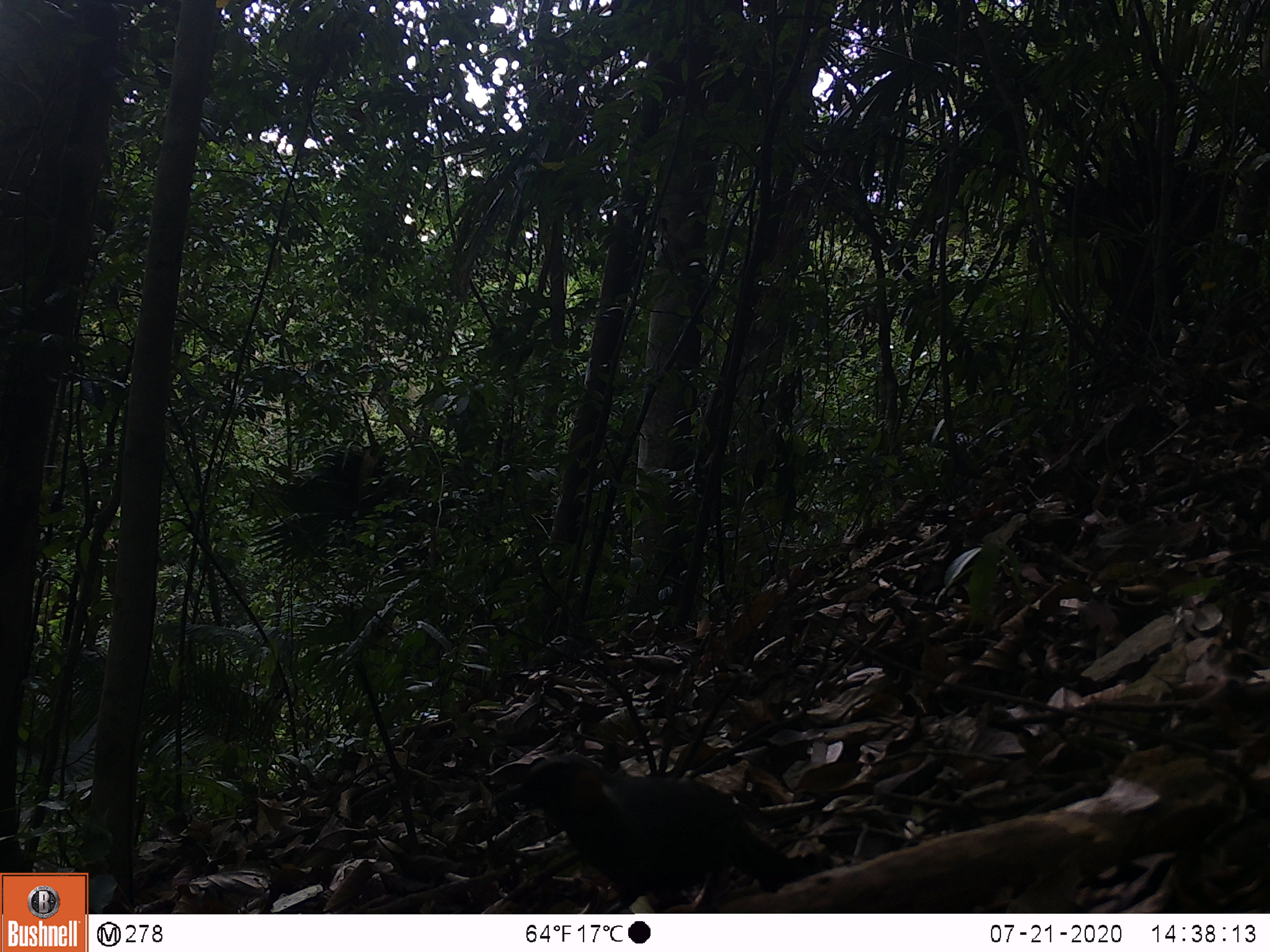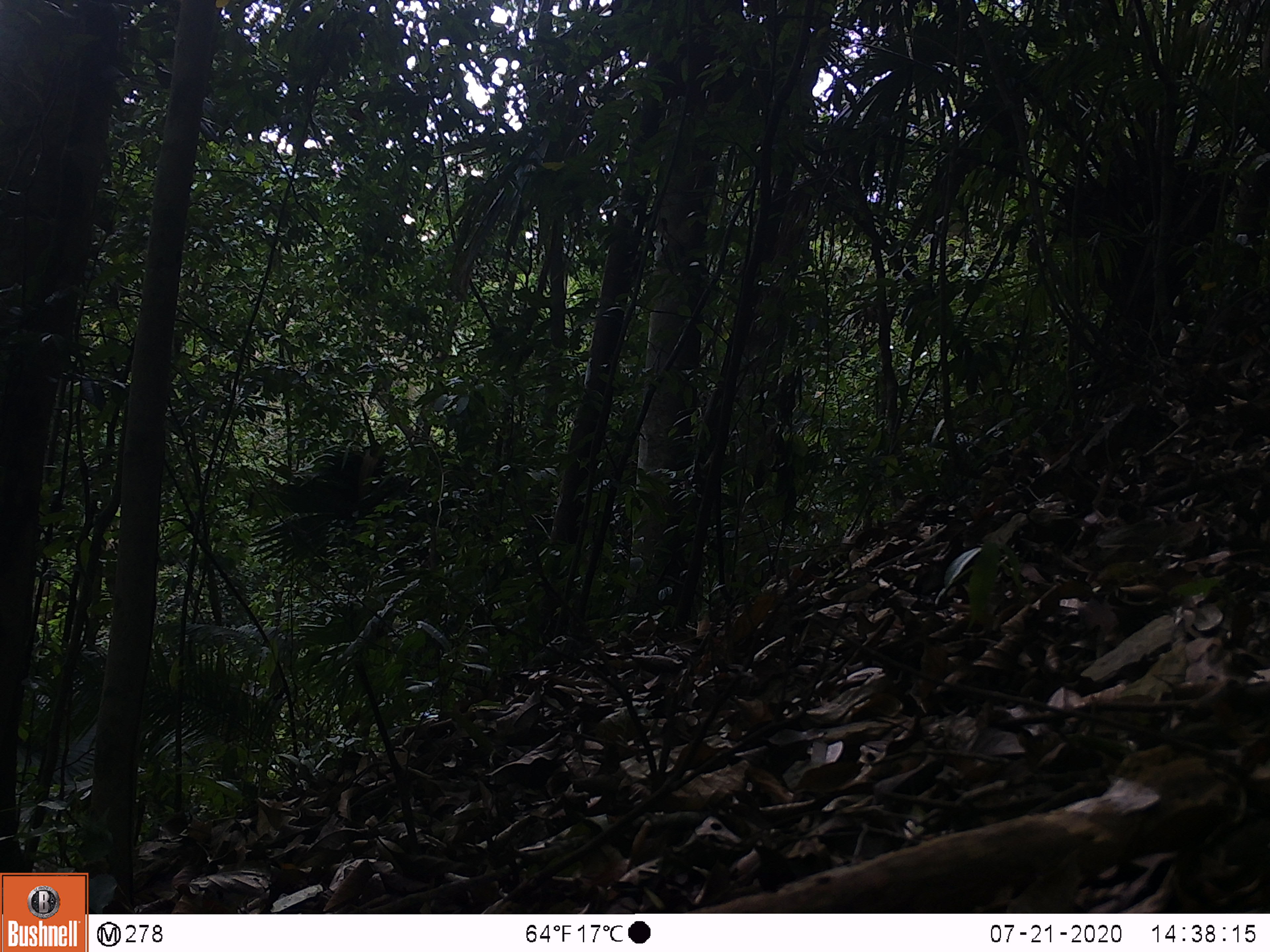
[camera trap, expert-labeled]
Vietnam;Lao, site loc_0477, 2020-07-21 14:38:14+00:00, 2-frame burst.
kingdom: Animalia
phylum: Chordata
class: Aves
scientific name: Aves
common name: bird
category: unidentified bird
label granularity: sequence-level